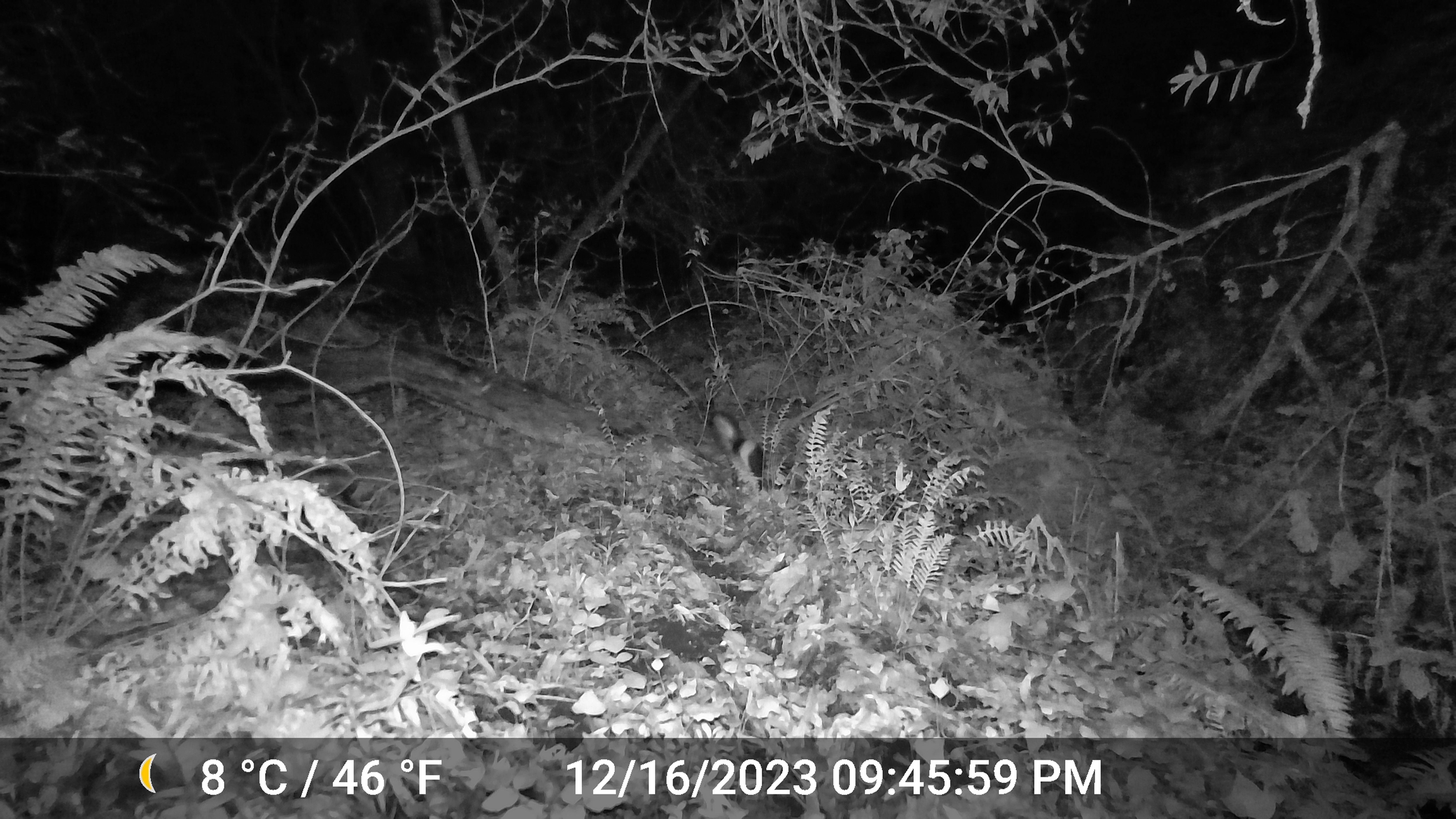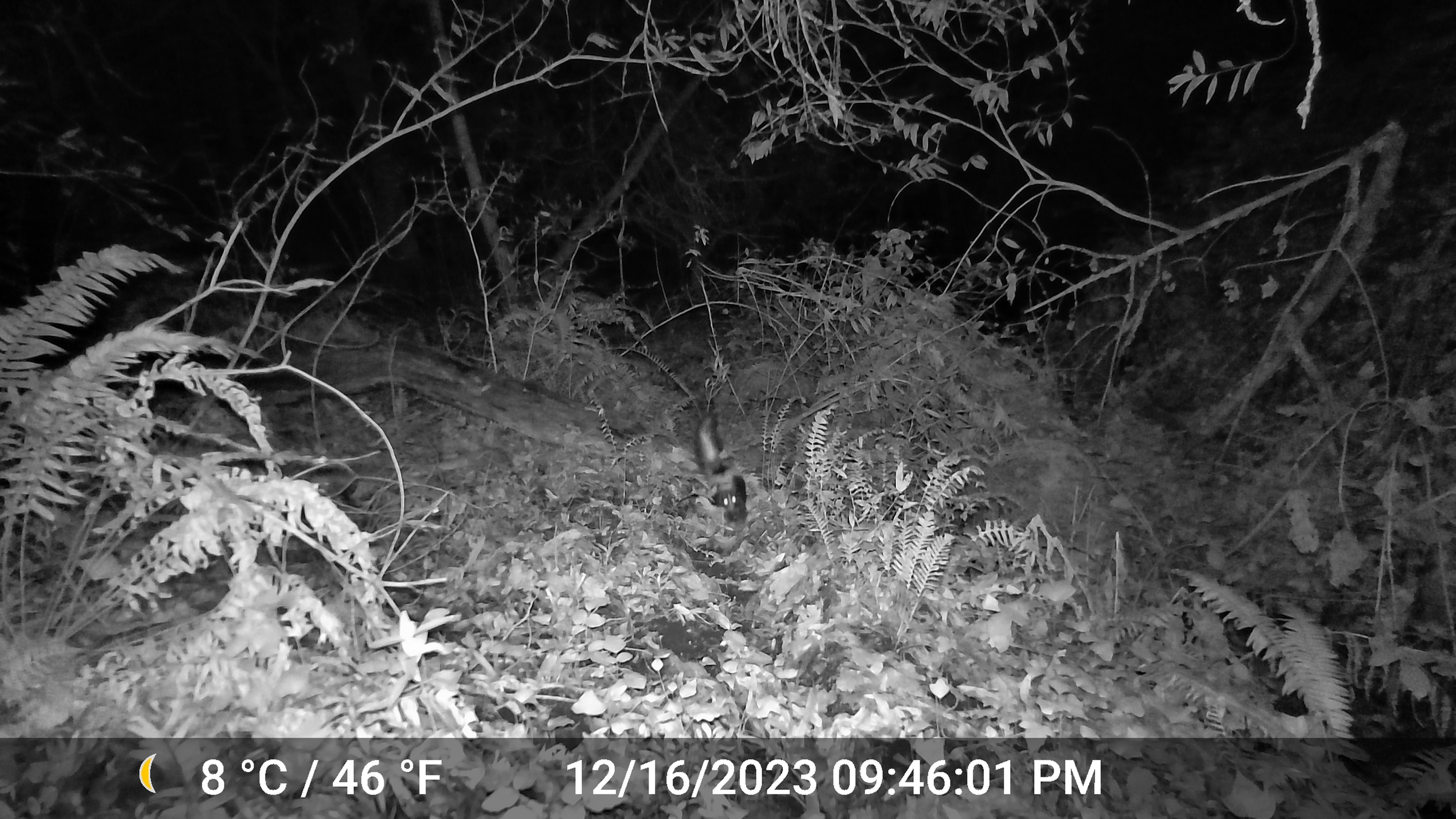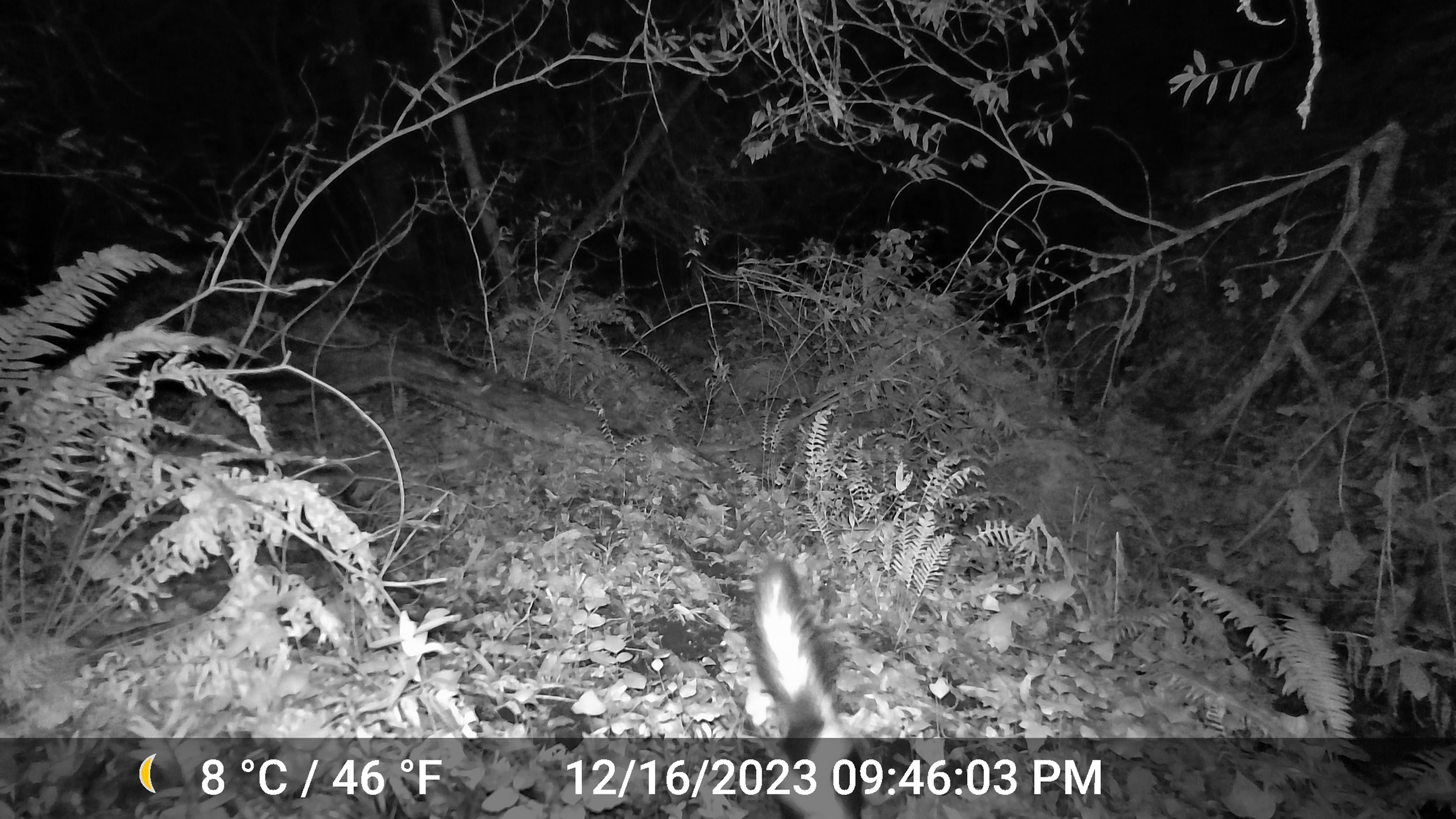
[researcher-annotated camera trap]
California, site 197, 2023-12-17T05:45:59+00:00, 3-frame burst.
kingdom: Animalia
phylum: Chordata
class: Mammalia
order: Carnivora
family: Mephitidae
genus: Mephitis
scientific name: Mephitis mephitis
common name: striped skunk